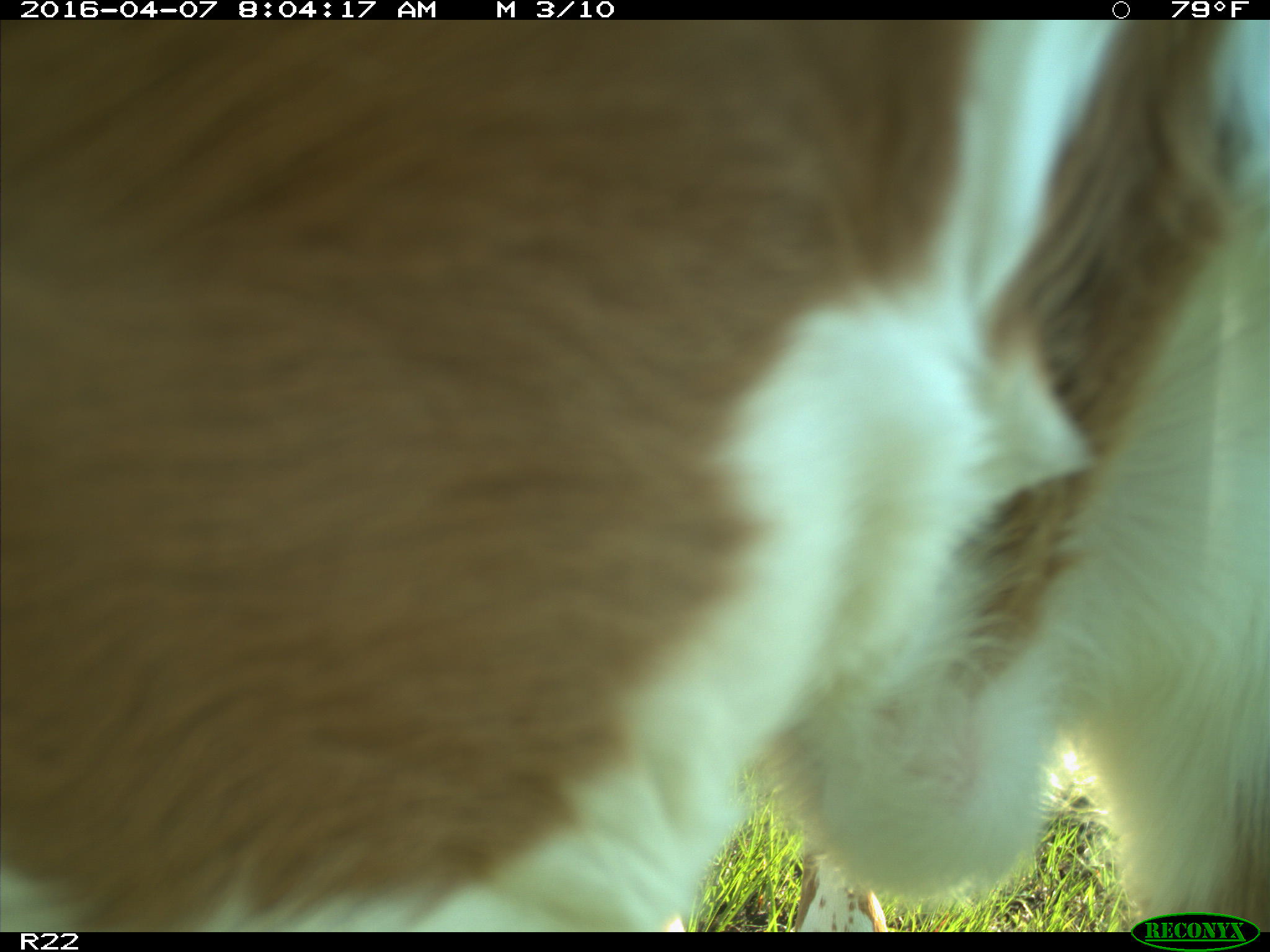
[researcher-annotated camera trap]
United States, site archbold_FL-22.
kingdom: Animalia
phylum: Chordata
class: Mammalia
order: Artiodactyla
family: Bovidae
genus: Bos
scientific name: Bos taurus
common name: domestic cow